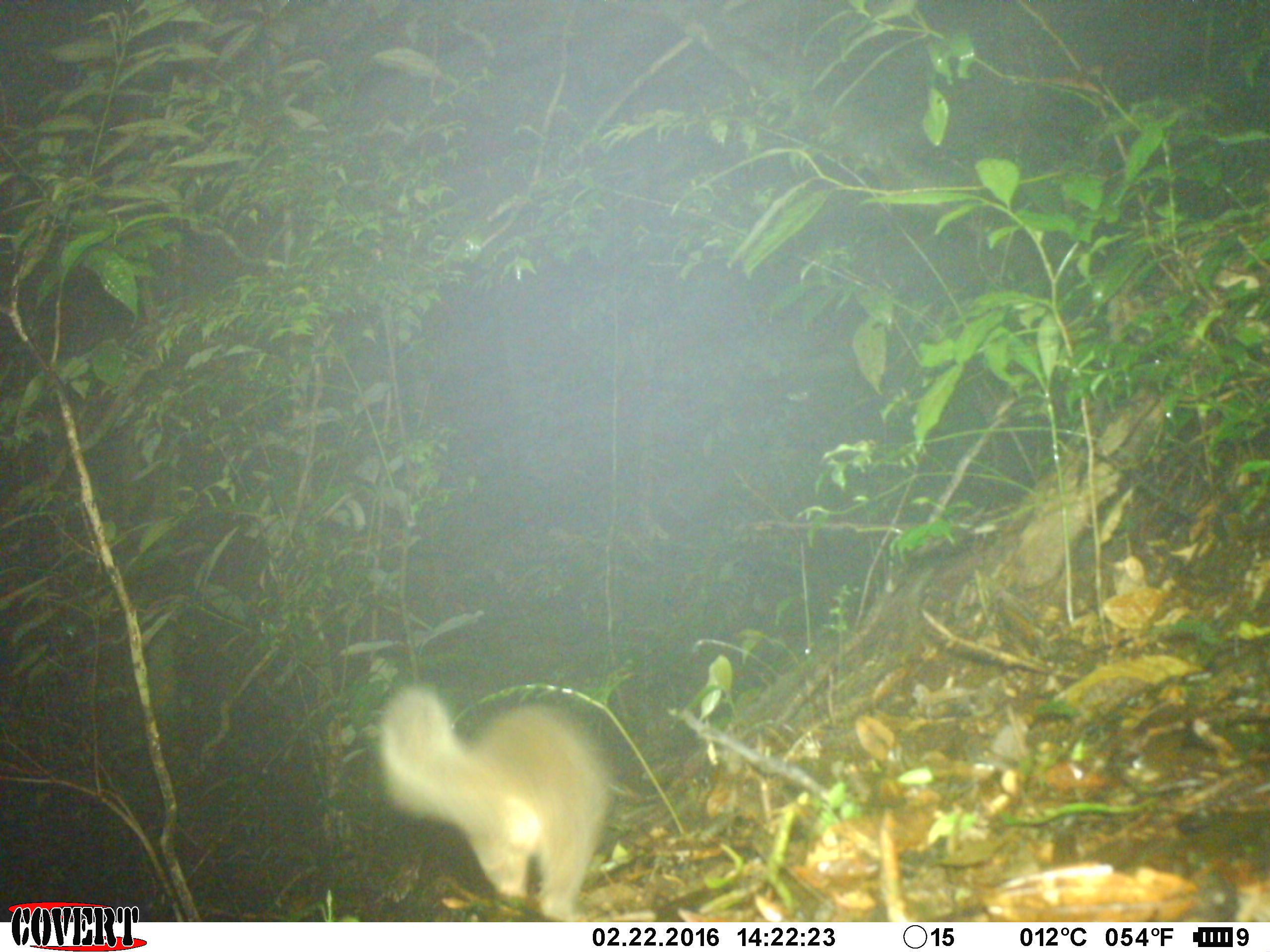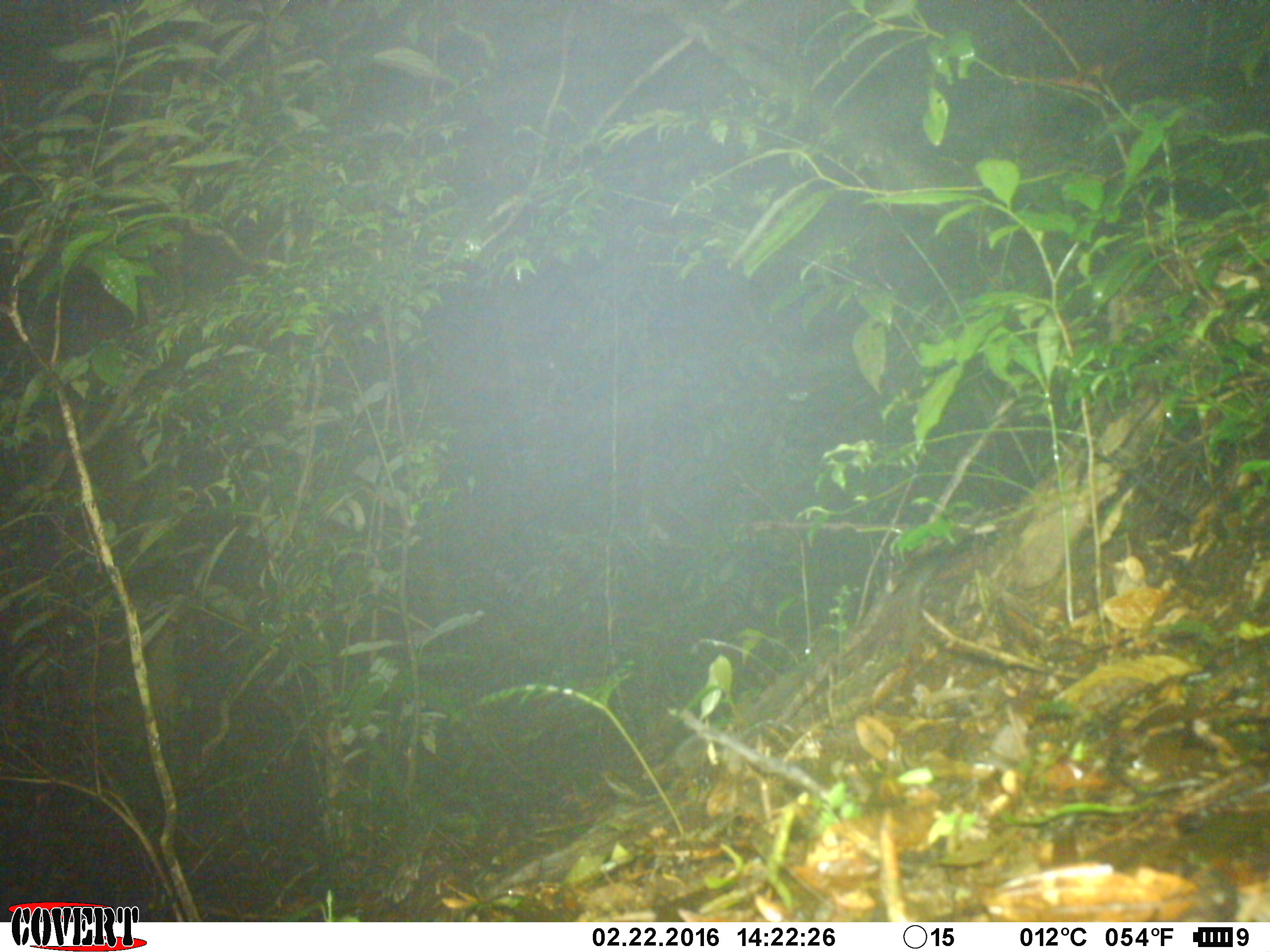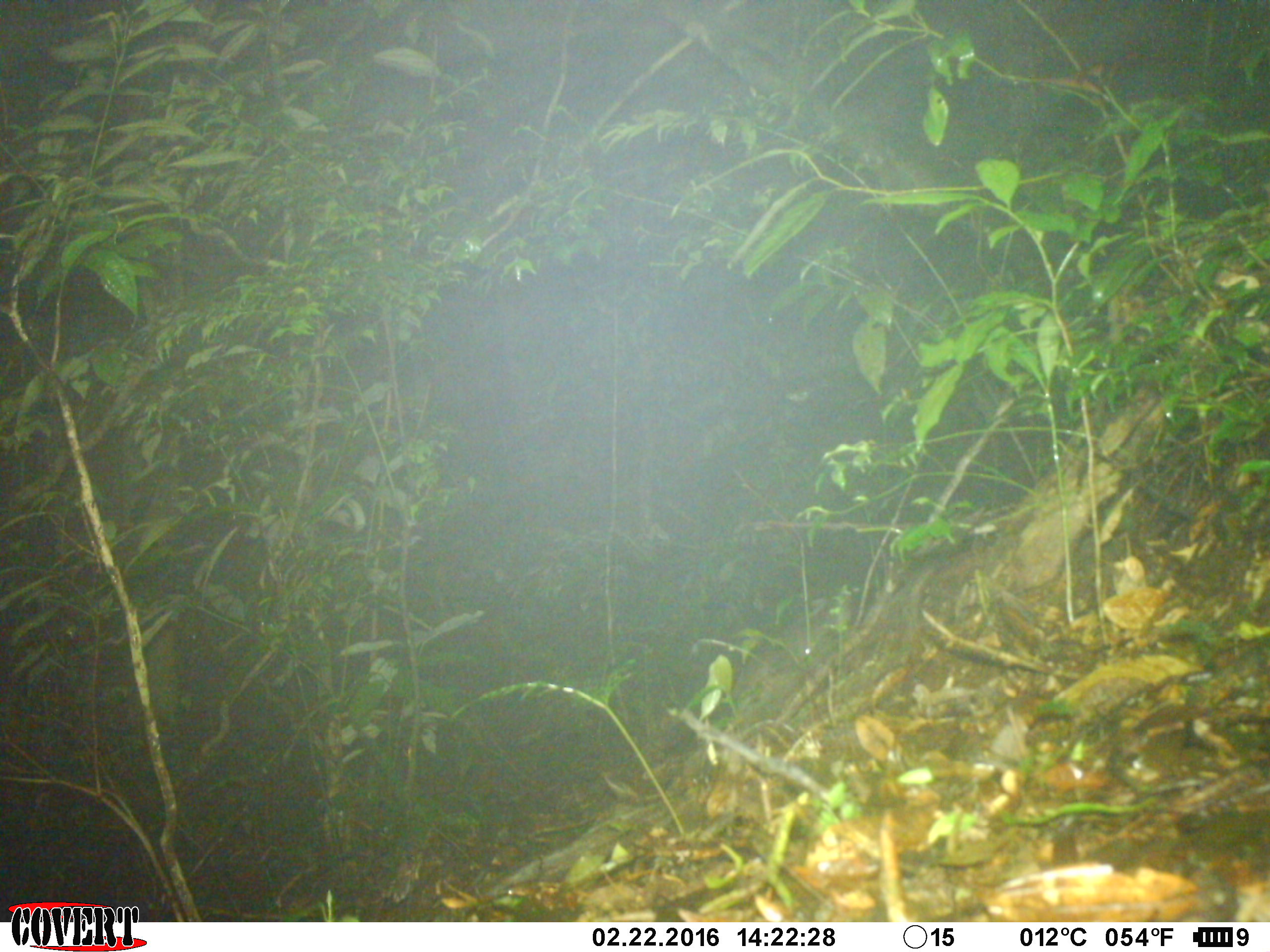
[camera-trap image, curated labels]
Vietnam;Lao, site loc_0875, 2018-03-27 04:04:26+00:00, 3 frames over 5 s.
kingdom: Animalia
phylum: Chordata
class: Mammalia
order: Carnivora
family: Mustelidae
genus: Melogale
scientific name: Melogale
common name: ferret badger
Ferret badger (Melogale). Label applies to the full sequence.